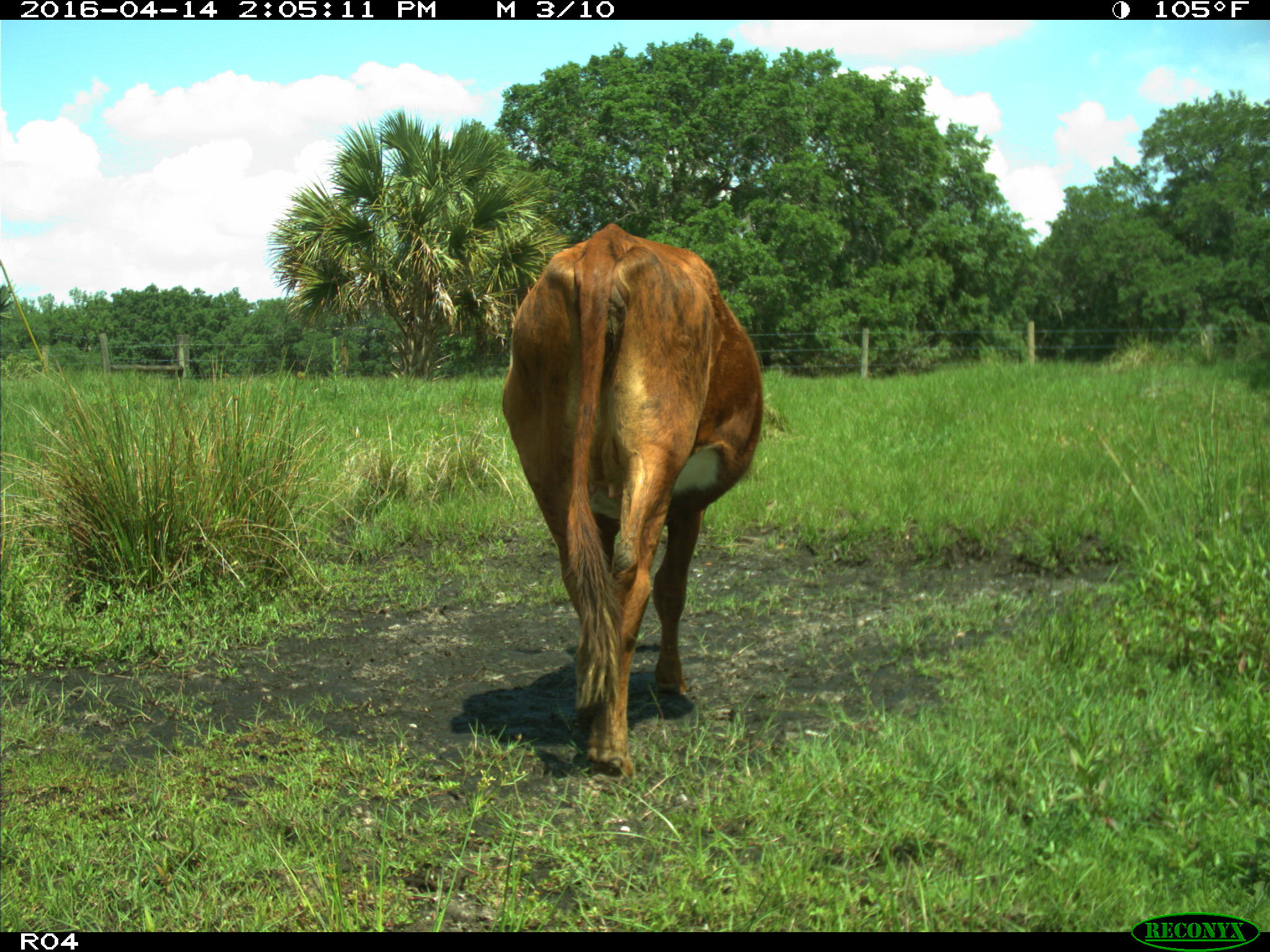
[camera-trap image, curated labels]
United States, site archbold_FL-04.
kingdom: Animalia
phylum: Chordata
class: Mammalia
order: Artiodactyla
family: Bovidae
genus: Bos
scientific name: Bos taurus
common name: domestic cow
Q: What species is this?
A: Bos taurus (domestic cow).